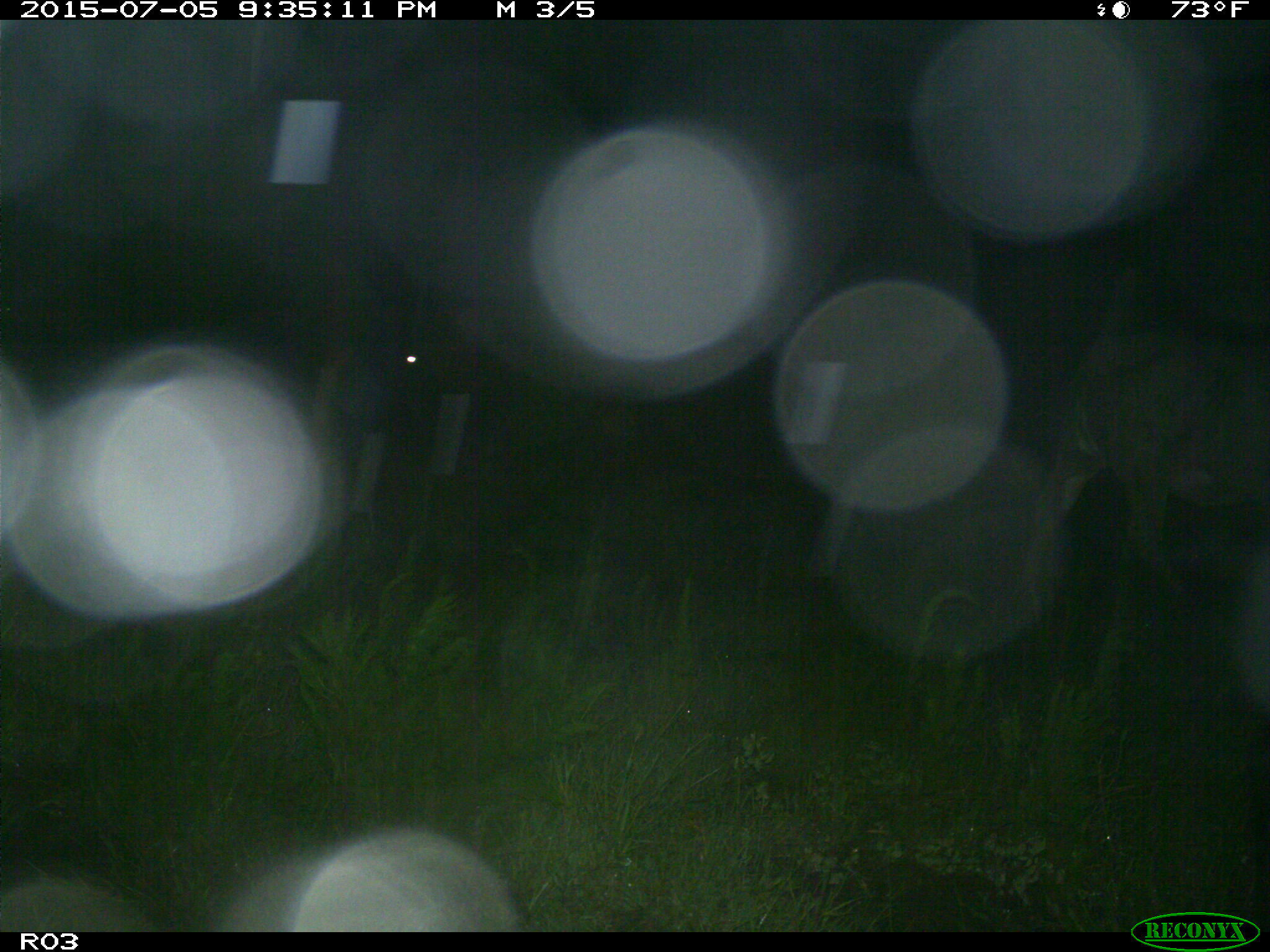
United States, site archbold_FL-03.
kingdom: Animalia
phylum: Chordata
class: Mammalia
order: Artiodactyla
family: Bovidae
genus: Bos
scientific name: Bos taurus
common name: domestic cow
Bos taurus (domestic cow).